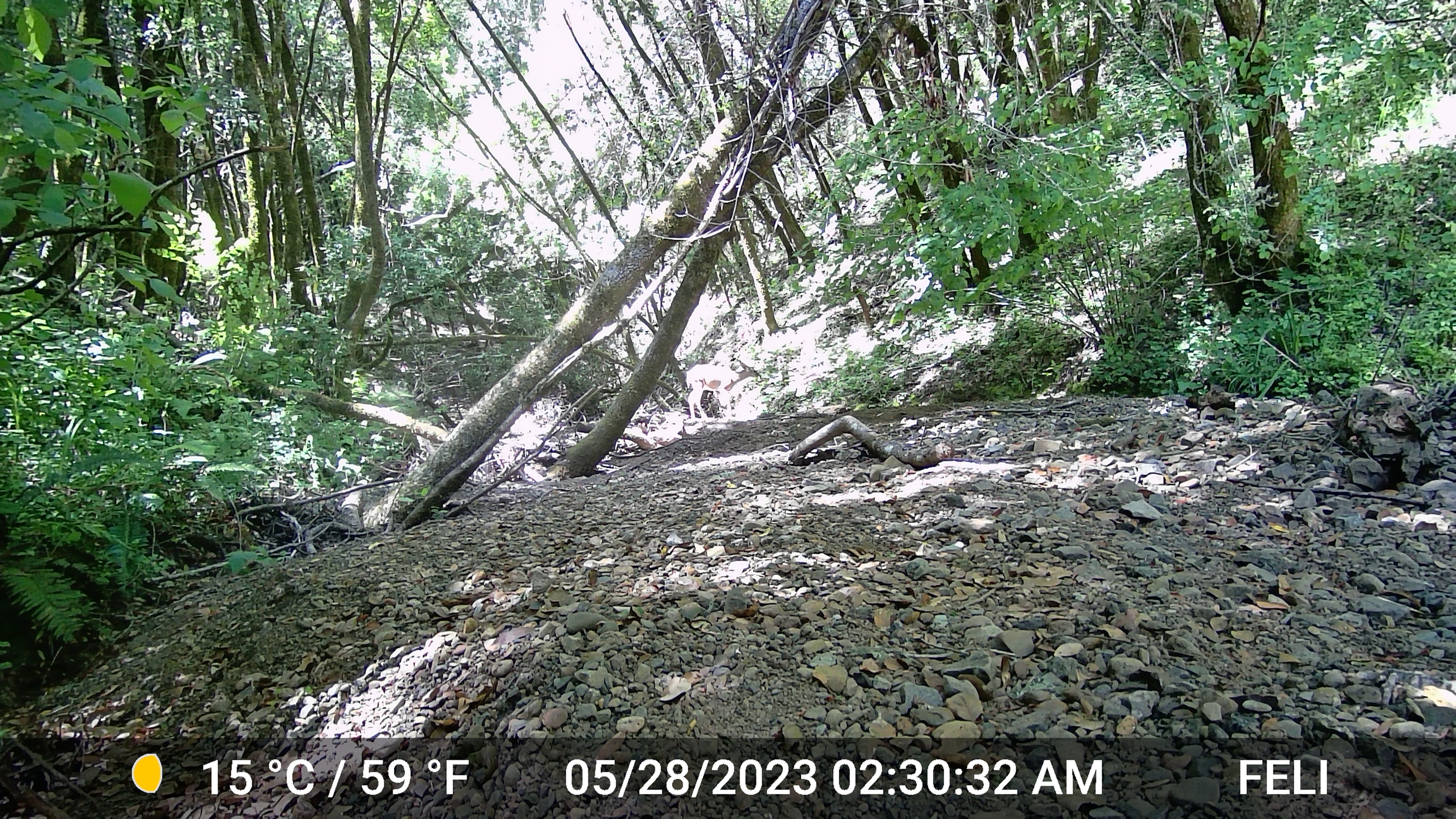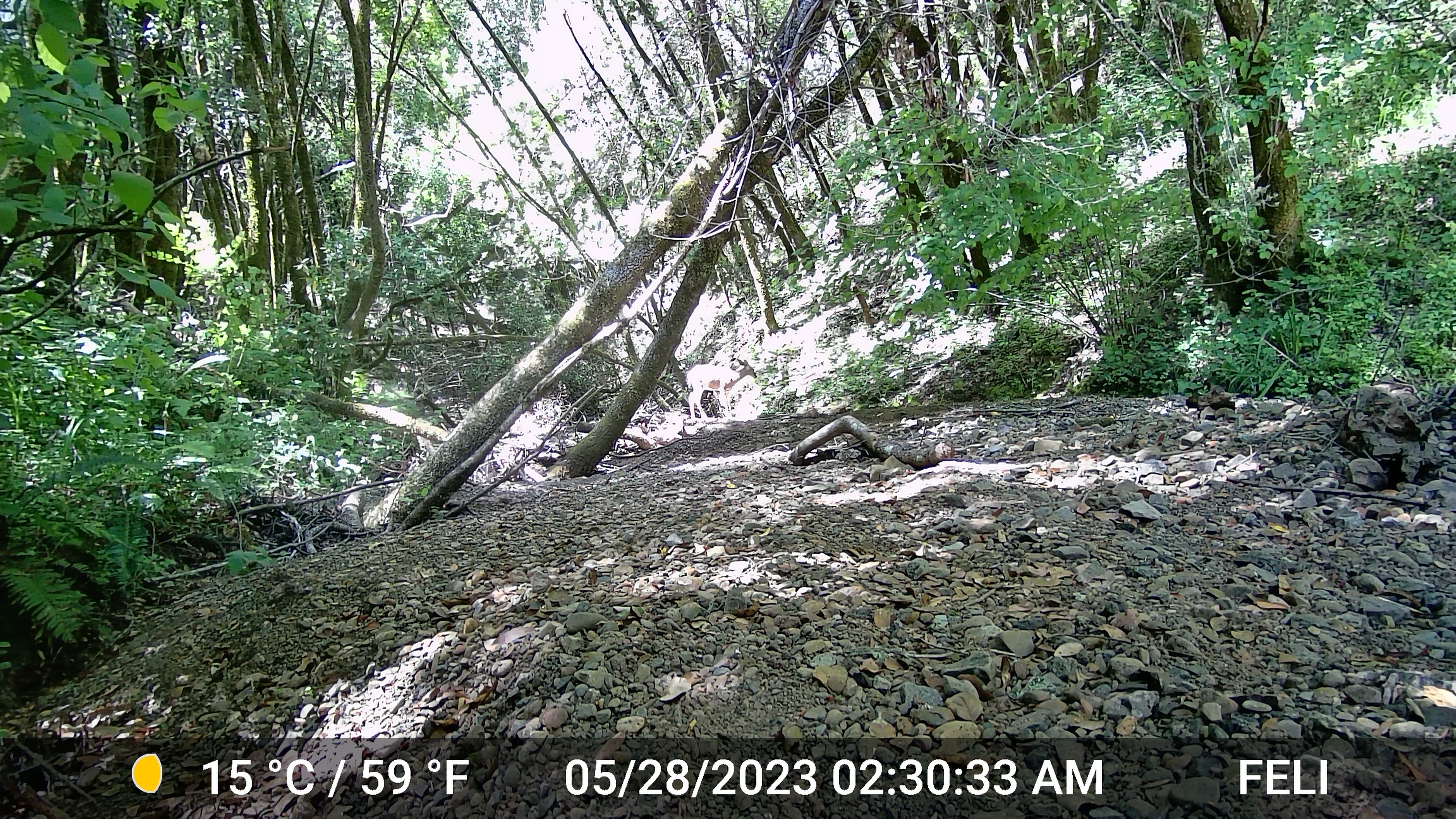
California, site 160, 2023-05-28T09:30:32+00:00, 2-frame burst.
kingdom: Animalia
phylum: Chordata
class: Mammalia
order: Artiodactyla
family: Cervidae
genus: Odocoileus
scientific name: Odocoileus hemionus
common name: mule deer